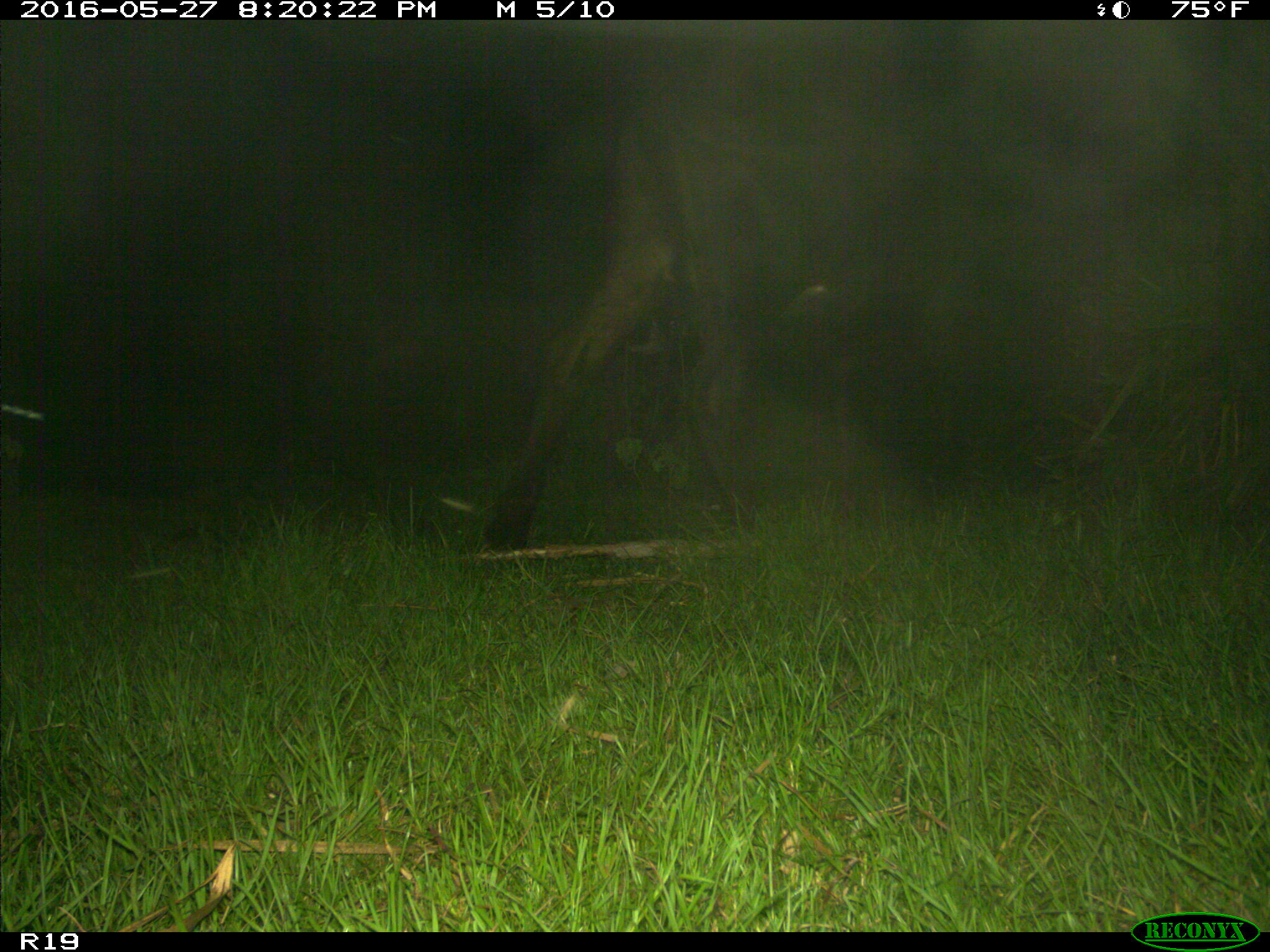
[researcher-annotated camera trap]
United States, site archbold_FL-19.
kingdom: Animalia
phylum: Chordata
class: Mammalia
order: Artiodactyla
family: Bovidae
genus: Bos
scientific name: Bos taurus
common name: domestic cow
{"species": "Bos taurus (domestic cow)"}